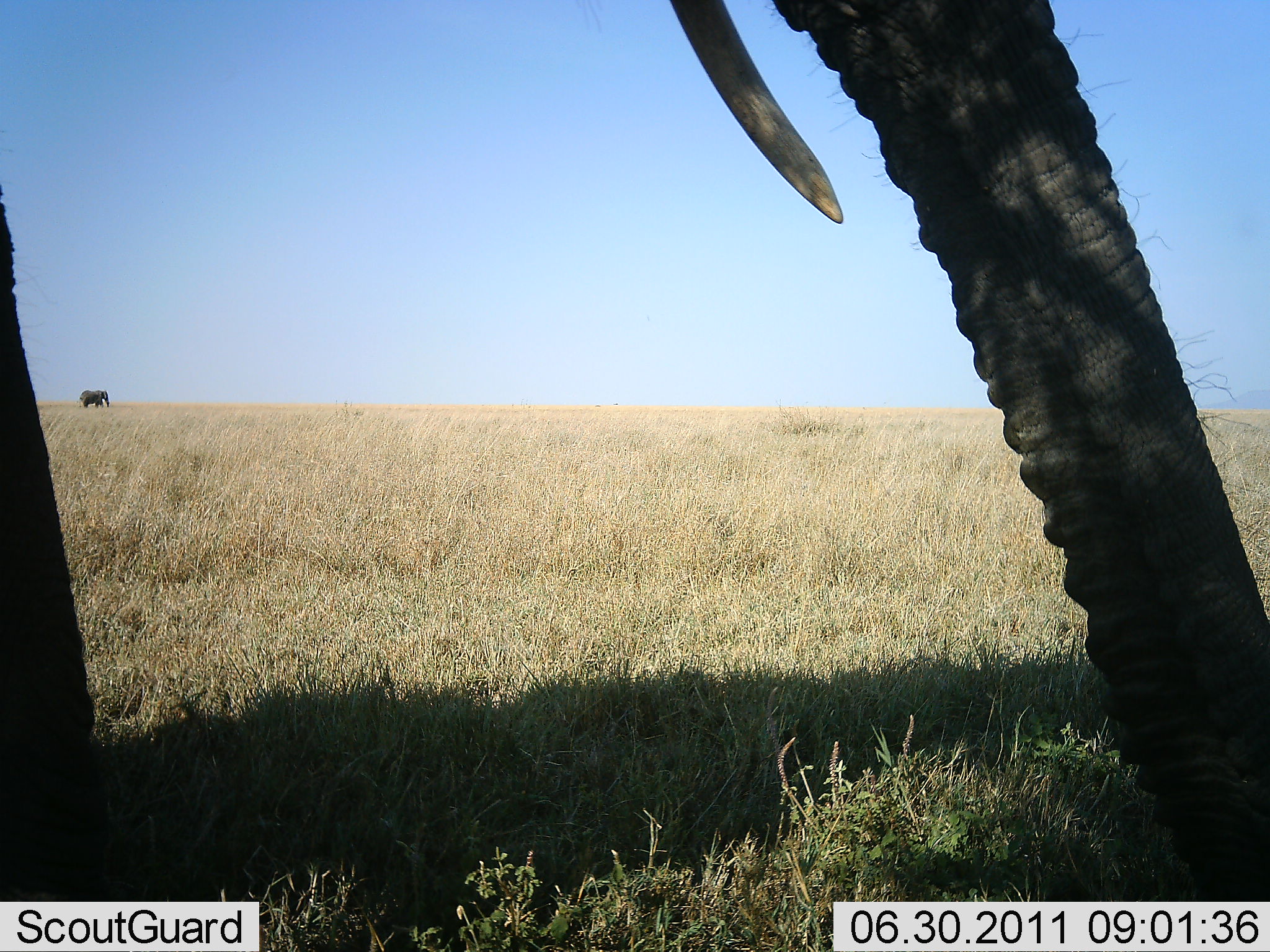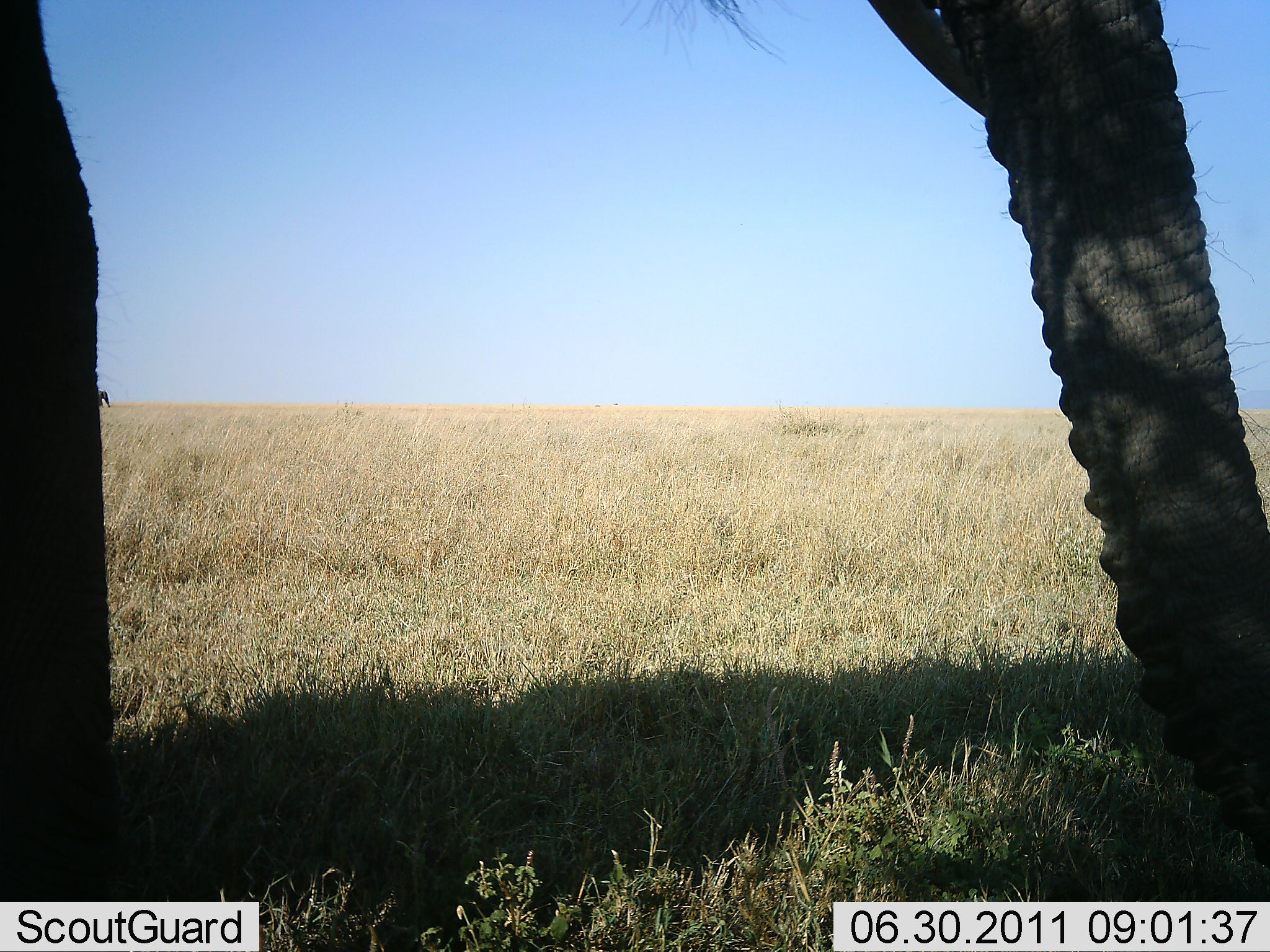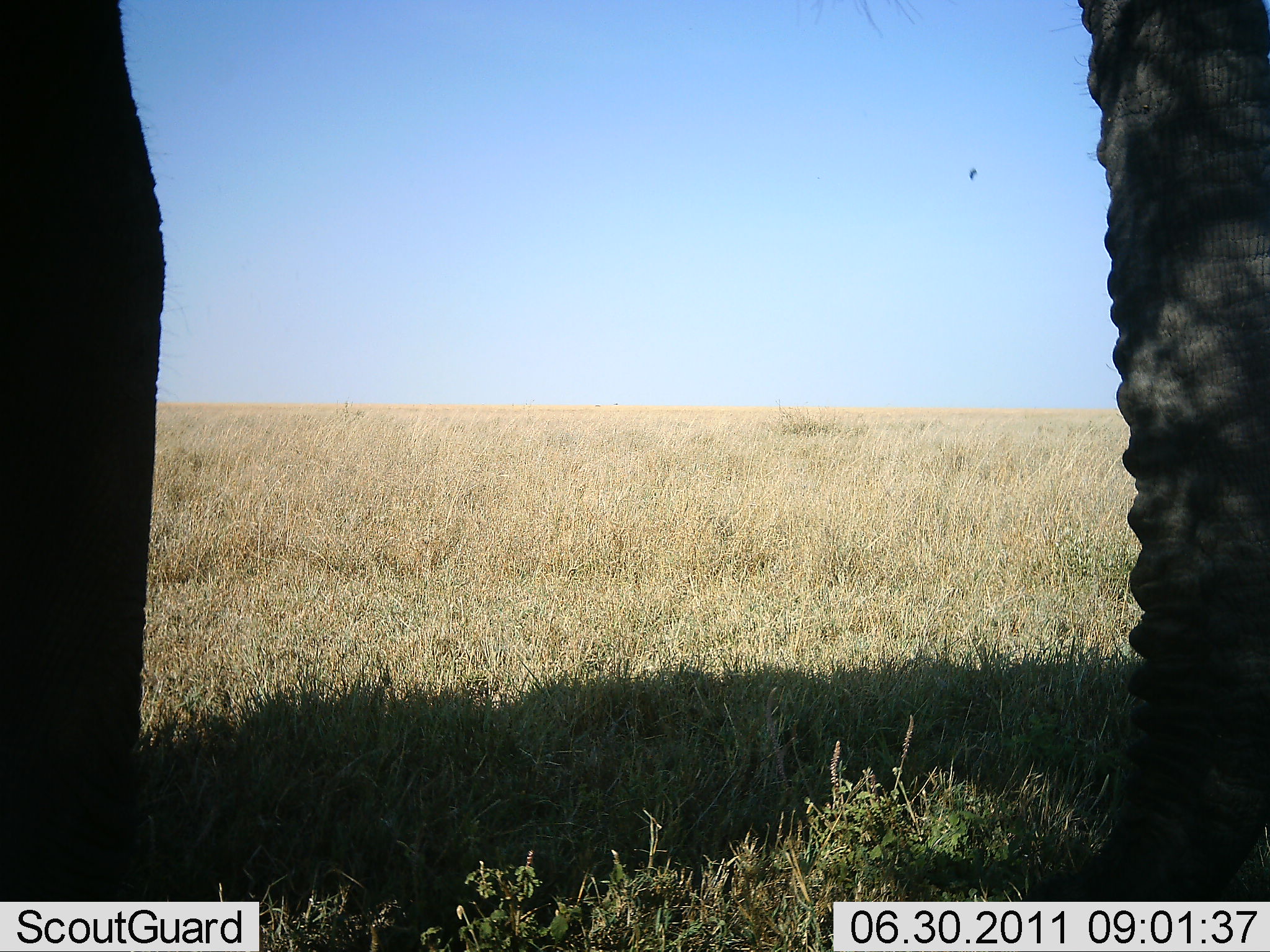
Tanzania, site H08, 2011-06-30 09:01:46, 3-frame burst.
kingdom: Animalia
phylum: Chordata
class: Mammalia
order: Proboscidea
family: Elephantidae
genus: Loxodonta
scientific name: Loxodonta africana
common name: african bush elephant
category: elephant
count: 1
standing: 83%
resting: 0%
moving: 25%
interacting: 0%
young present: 0%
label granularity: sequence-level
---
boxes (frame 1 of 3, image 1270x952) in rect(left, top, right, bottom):
animal: rect(1, 0, 1269, 648); rect(79, 389, 110, 408)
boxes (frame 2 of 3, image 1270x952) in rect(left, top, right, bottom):
animal: rect(1, 1, 1269, 918); rect(98, 389, 110, 408)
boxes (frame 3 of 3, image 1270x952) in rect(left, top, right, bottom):
animal: rect(14, 4, 1268, 878)